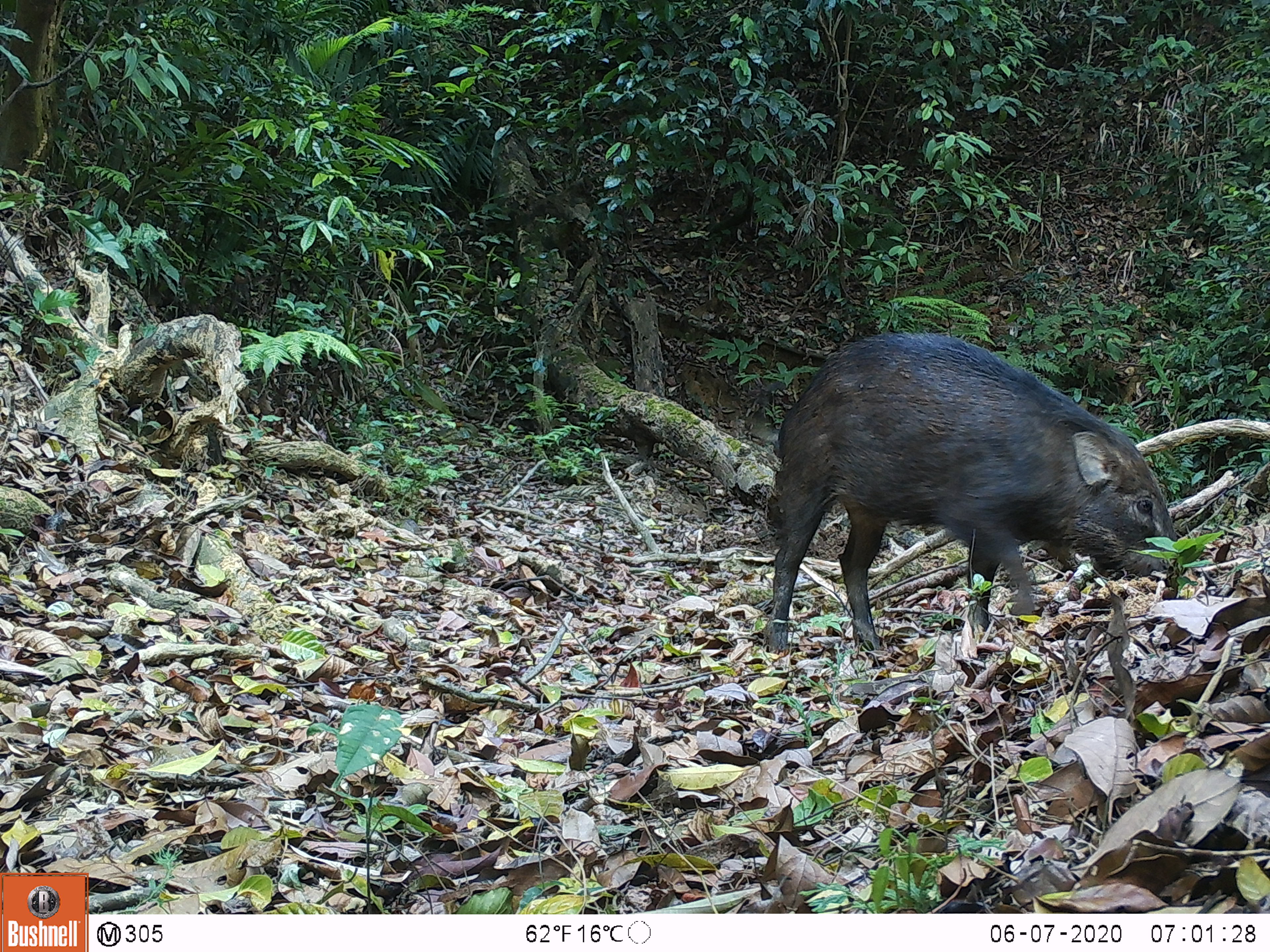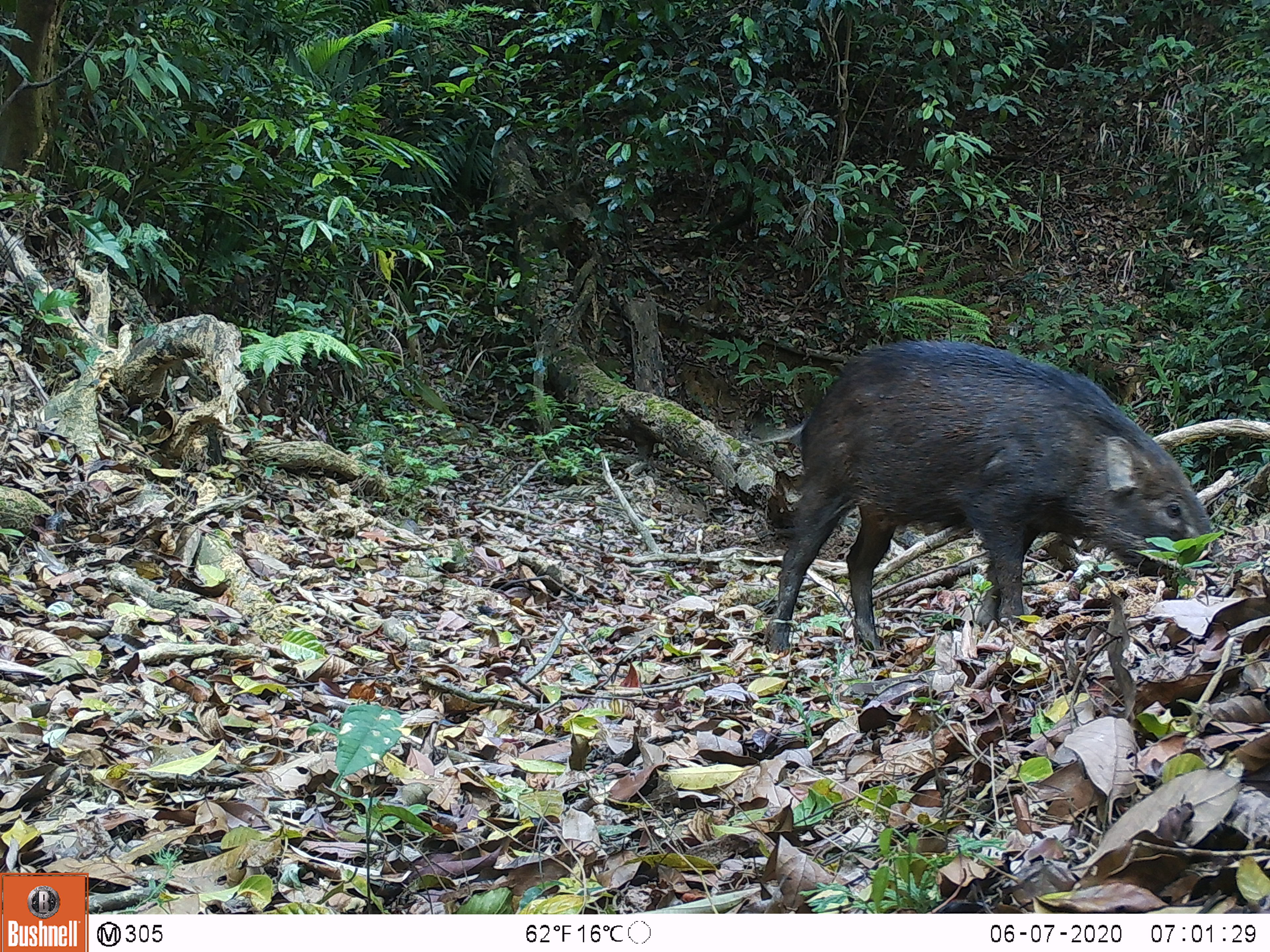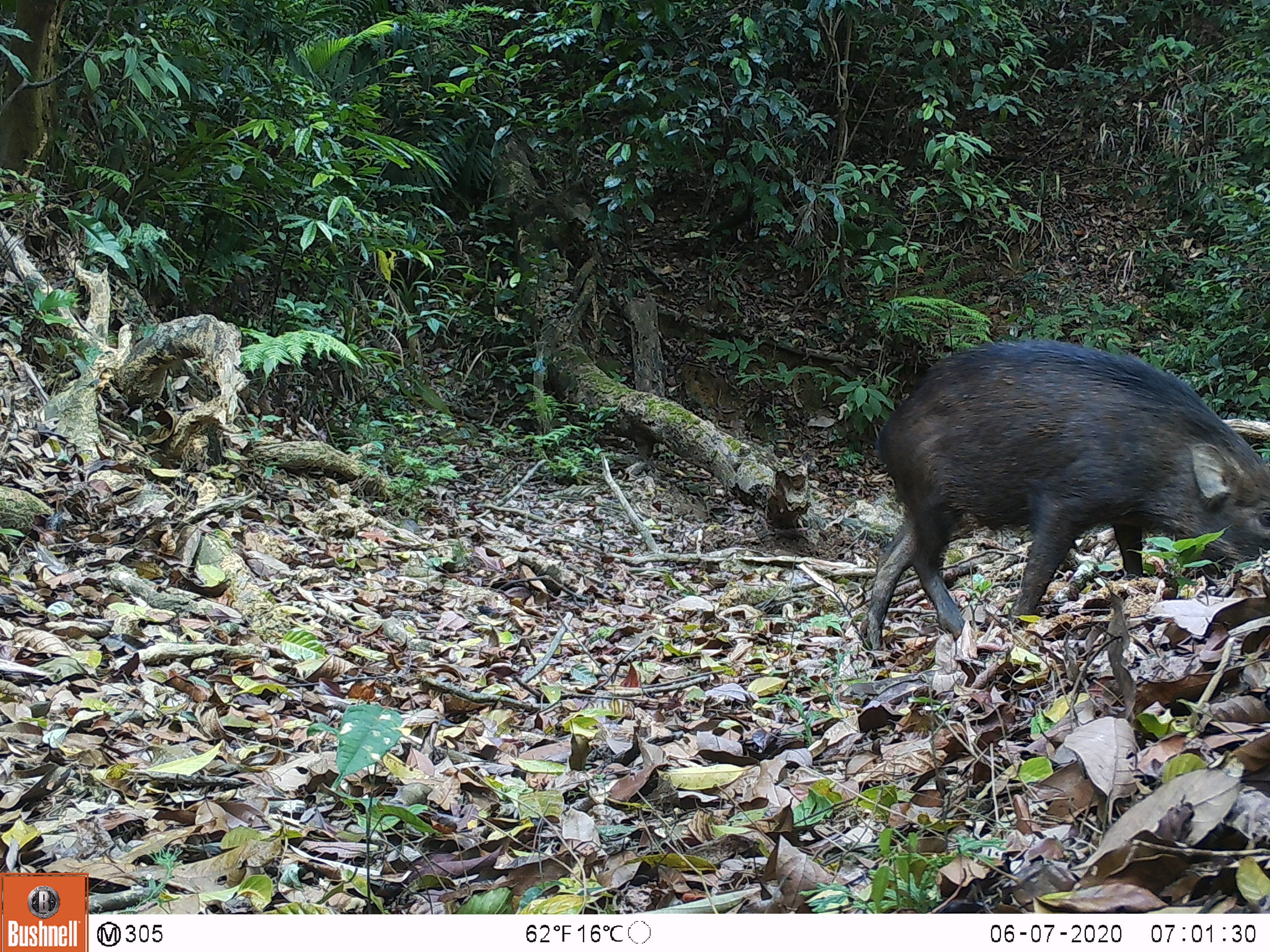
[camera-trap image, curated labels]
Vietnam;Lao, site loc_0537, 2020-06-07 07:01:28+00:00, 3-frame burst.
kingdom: Animalia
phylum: Chordata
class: Mammalia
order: Artiodactyla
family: Suidae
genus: Sus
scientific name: Sus scrofa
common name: eurasian wild pig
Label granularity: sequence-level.